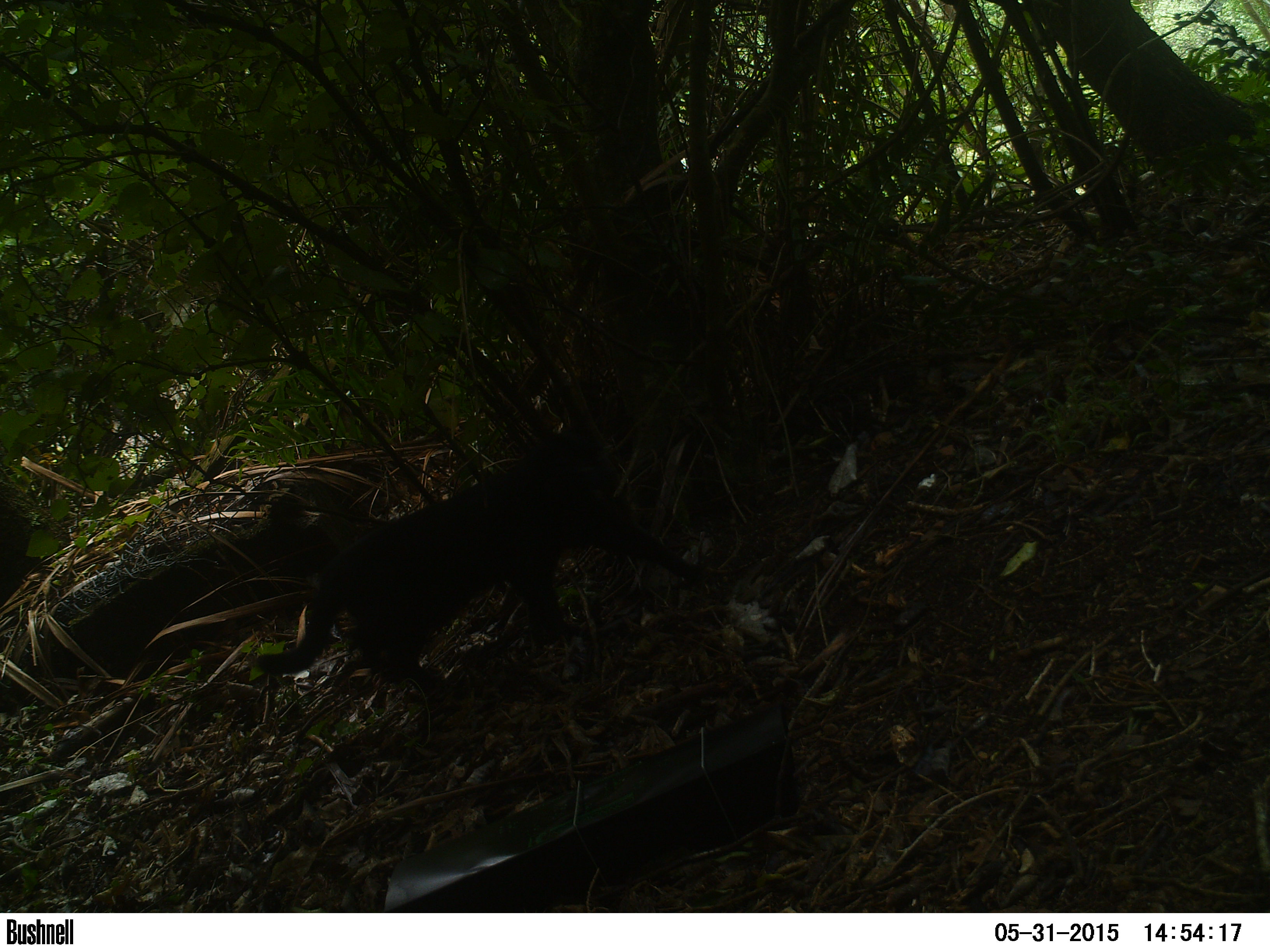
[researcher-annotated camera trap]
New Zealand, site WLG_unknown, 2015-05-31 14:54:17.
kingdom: Animalia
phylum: Chordata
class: Mammalia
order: Carnivora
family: Felidae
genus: Felis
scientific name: Felis catus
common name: domestic cat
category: cat